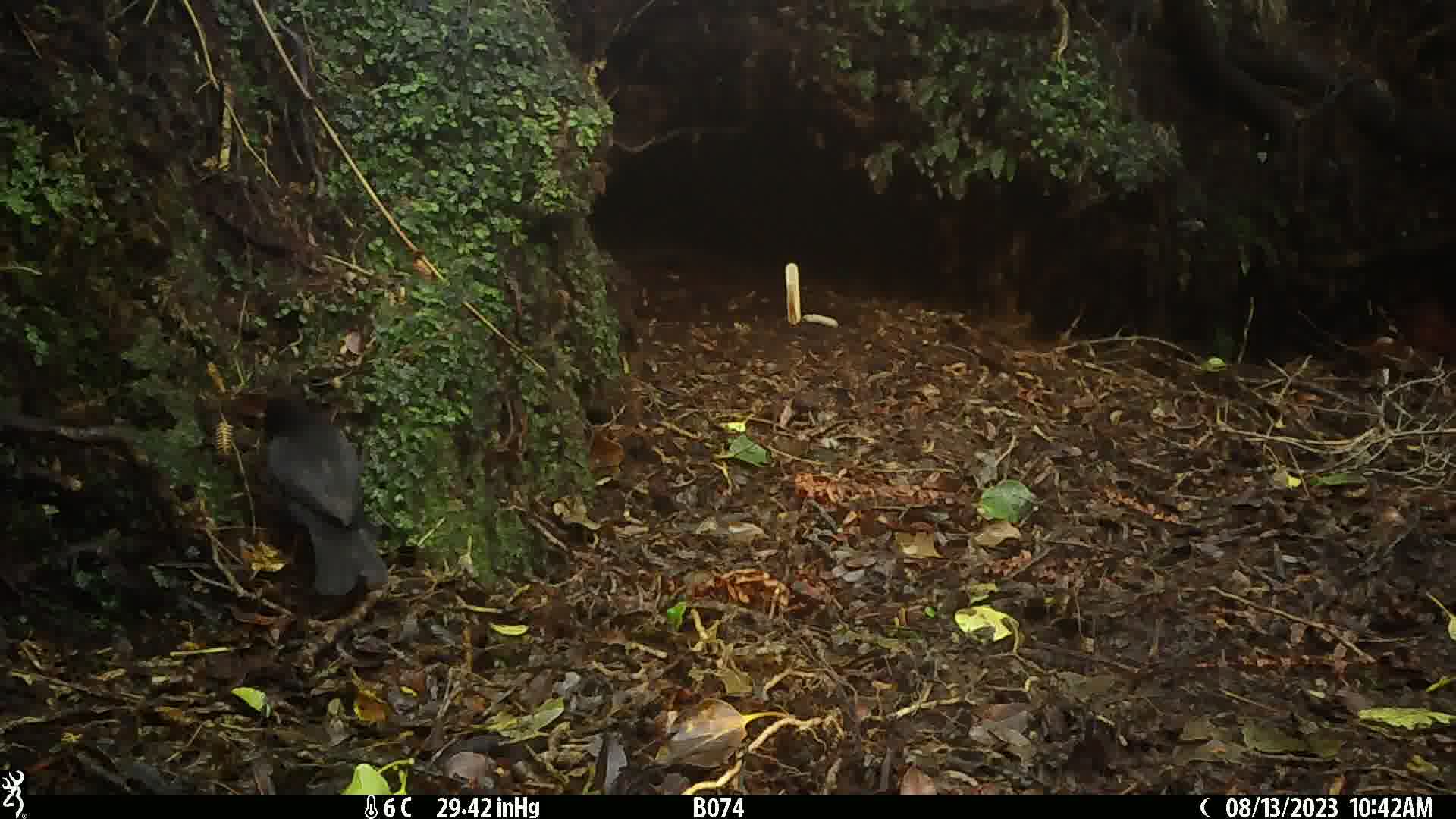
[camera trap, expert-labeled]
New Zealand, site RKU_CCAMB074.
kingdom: Animalia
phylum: Chordata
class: Aves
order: Passeriformes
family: Turdidae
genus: Turdus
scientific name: Turdus merula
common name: eurasian blackbird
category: blackbird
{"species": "blackbird (eurasian blackbird) (Turdus merula)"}